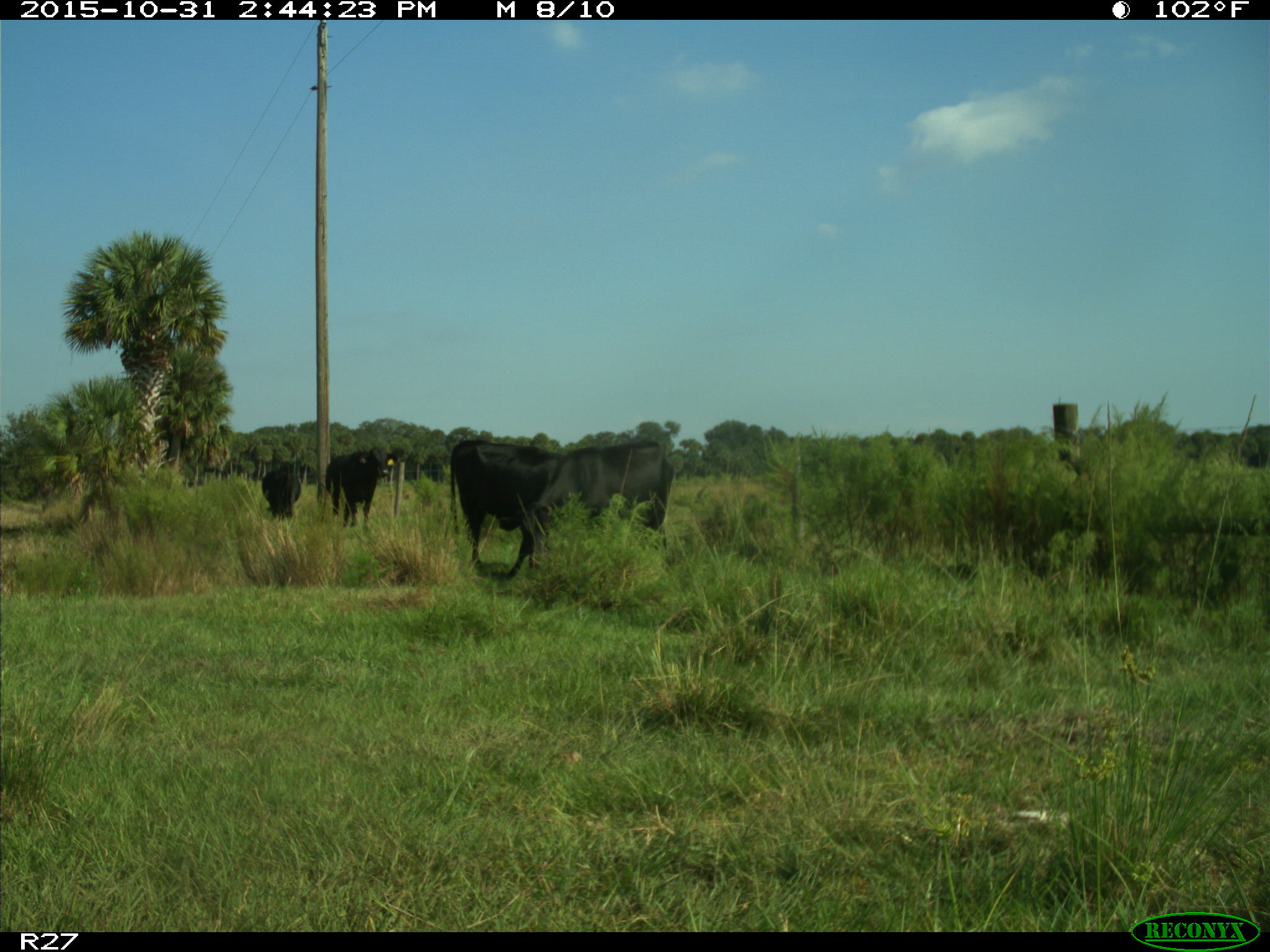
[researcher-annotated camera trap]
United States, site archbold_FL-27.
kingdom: Animalia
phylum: Chordata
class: Mammalia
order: Artiodactyla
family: Bovidae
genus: Bos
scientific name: Bos taurus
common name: domestic cow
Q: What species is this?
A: Bos taurus (domestic cow).